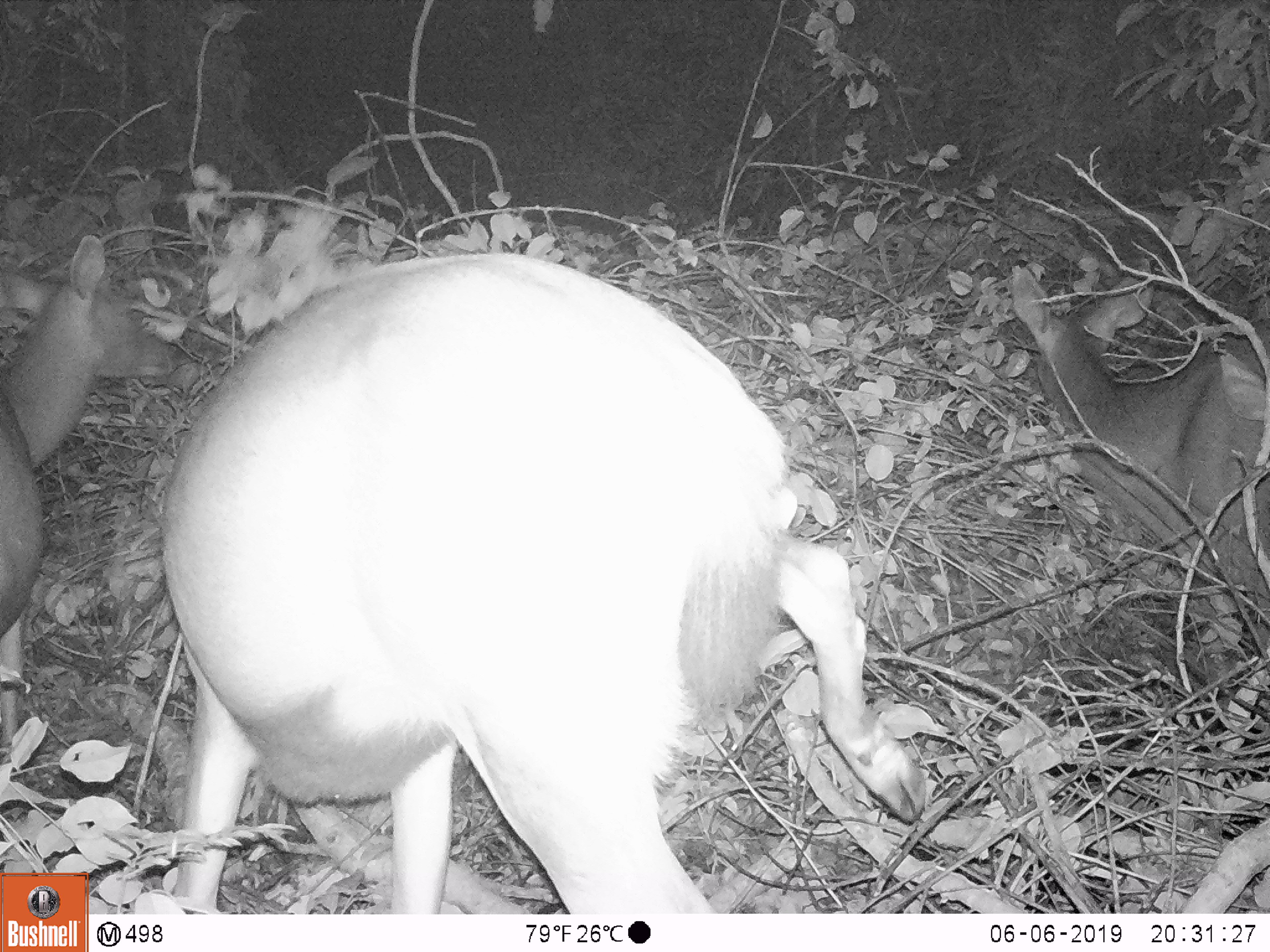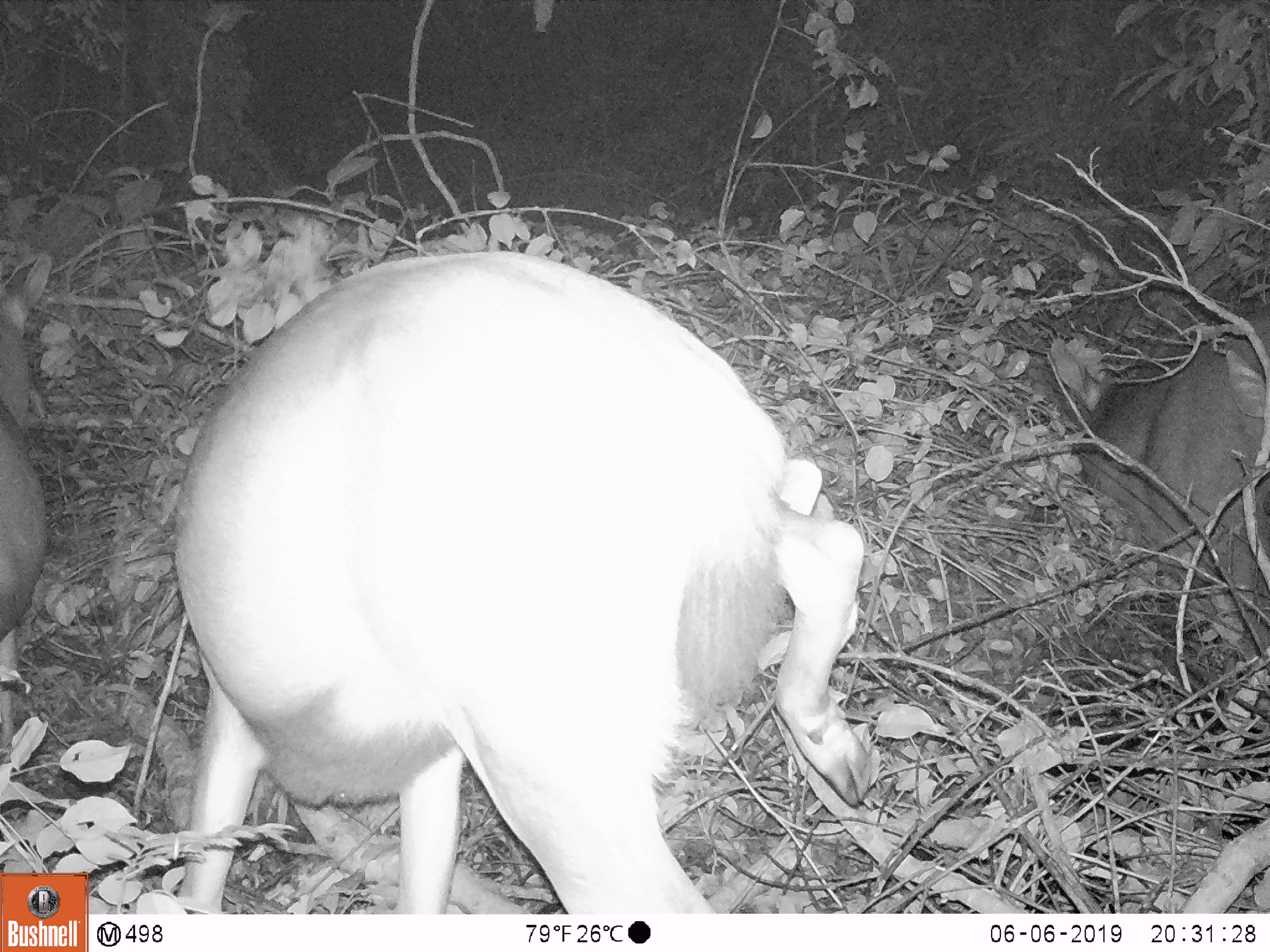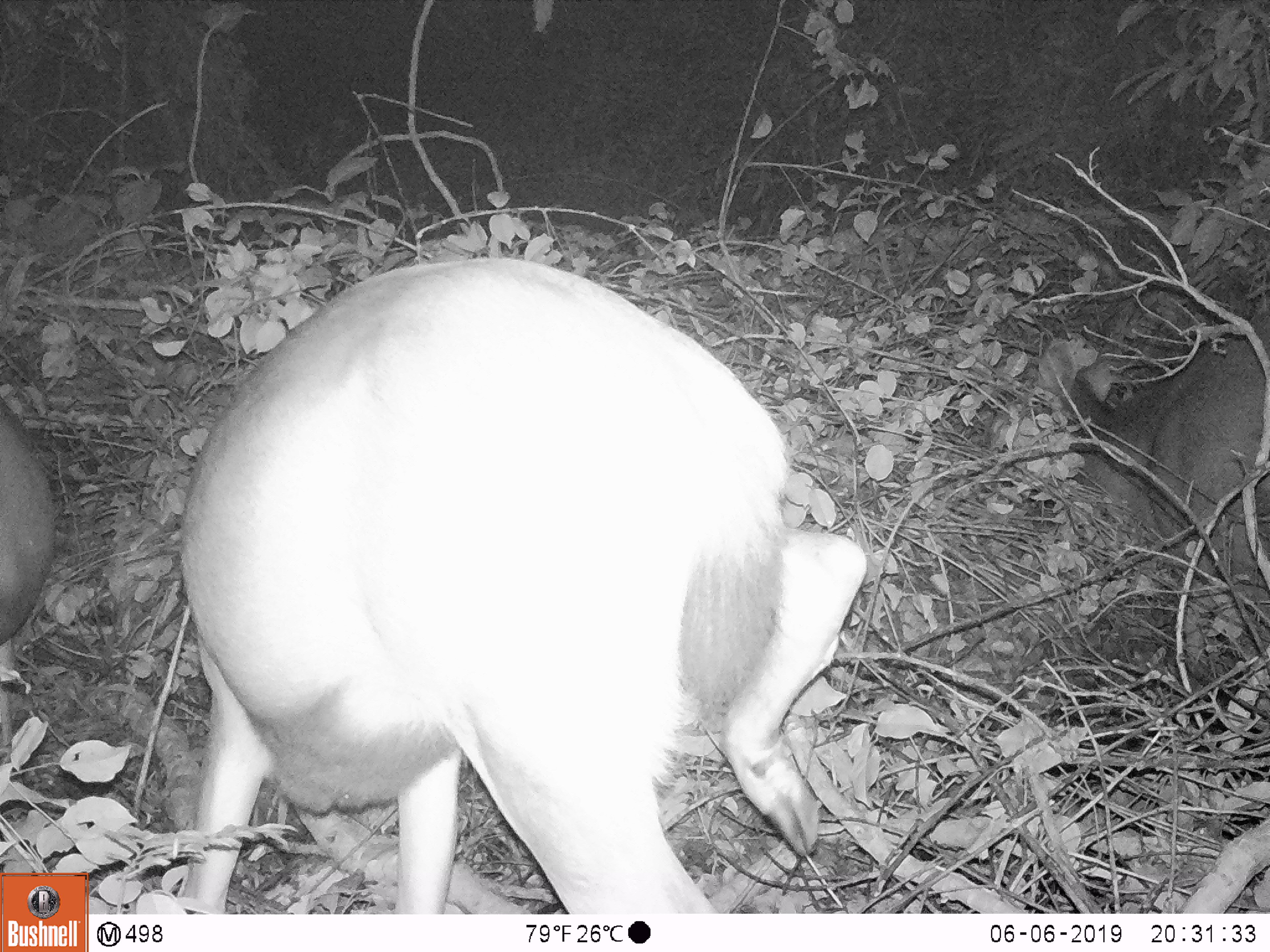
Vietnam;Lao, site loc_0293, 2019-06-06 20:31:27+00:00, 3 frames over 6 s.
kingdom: Animalia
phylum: Chordata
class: Mammalia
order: Artiodactyla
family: Cervidae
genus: Rusa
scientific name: Rusa unicolor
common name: sambar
Sambar (Rusa unicolor). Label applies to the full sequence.